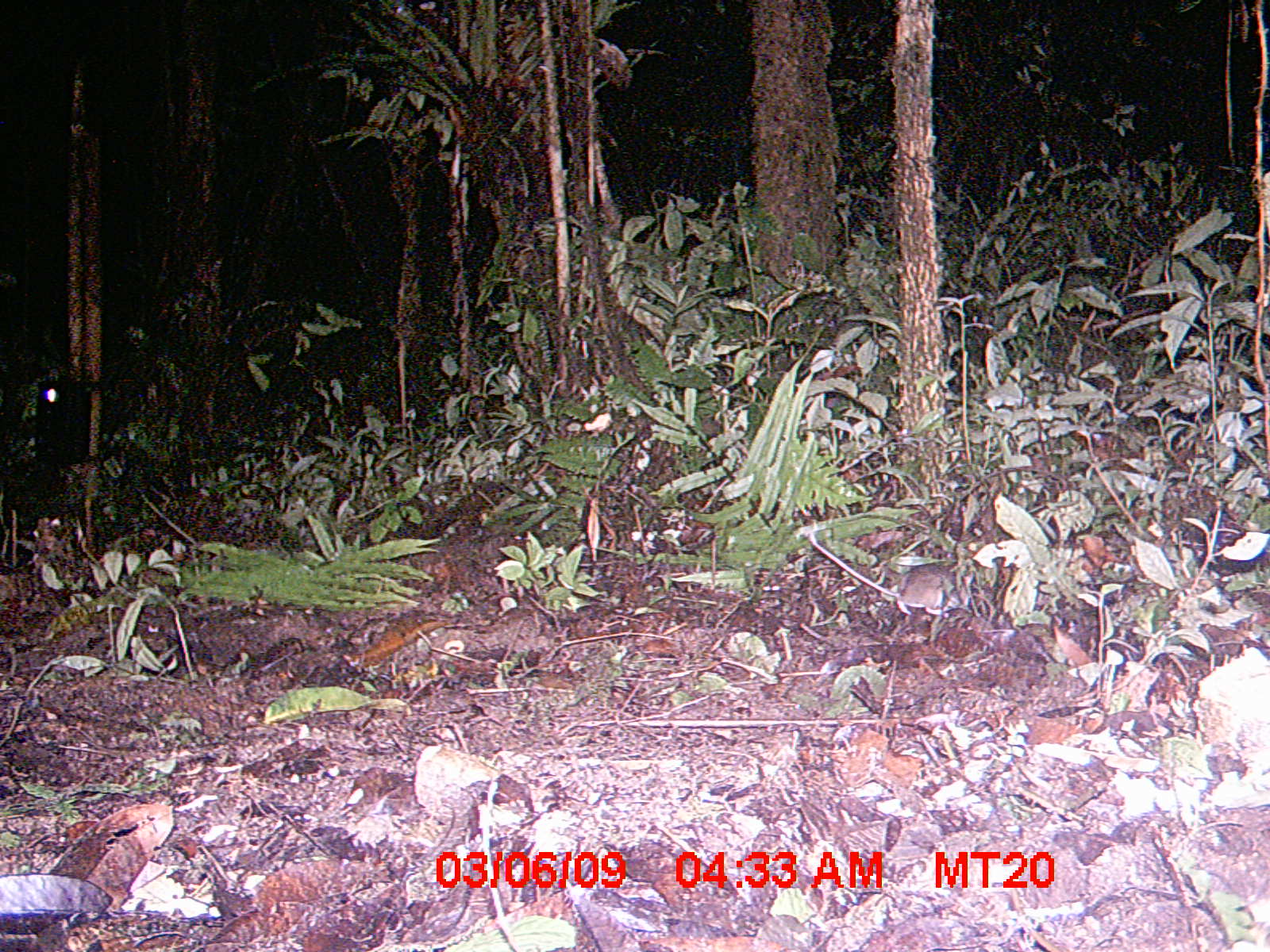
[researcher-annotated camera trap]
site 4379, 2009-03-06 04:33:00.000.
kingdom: Animalia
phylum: Chordata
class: Mammalia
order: Rodentia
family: Nesomyidae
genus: Eliurus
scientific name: Eliurus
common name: eliurus rat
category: eliurus sp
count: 1